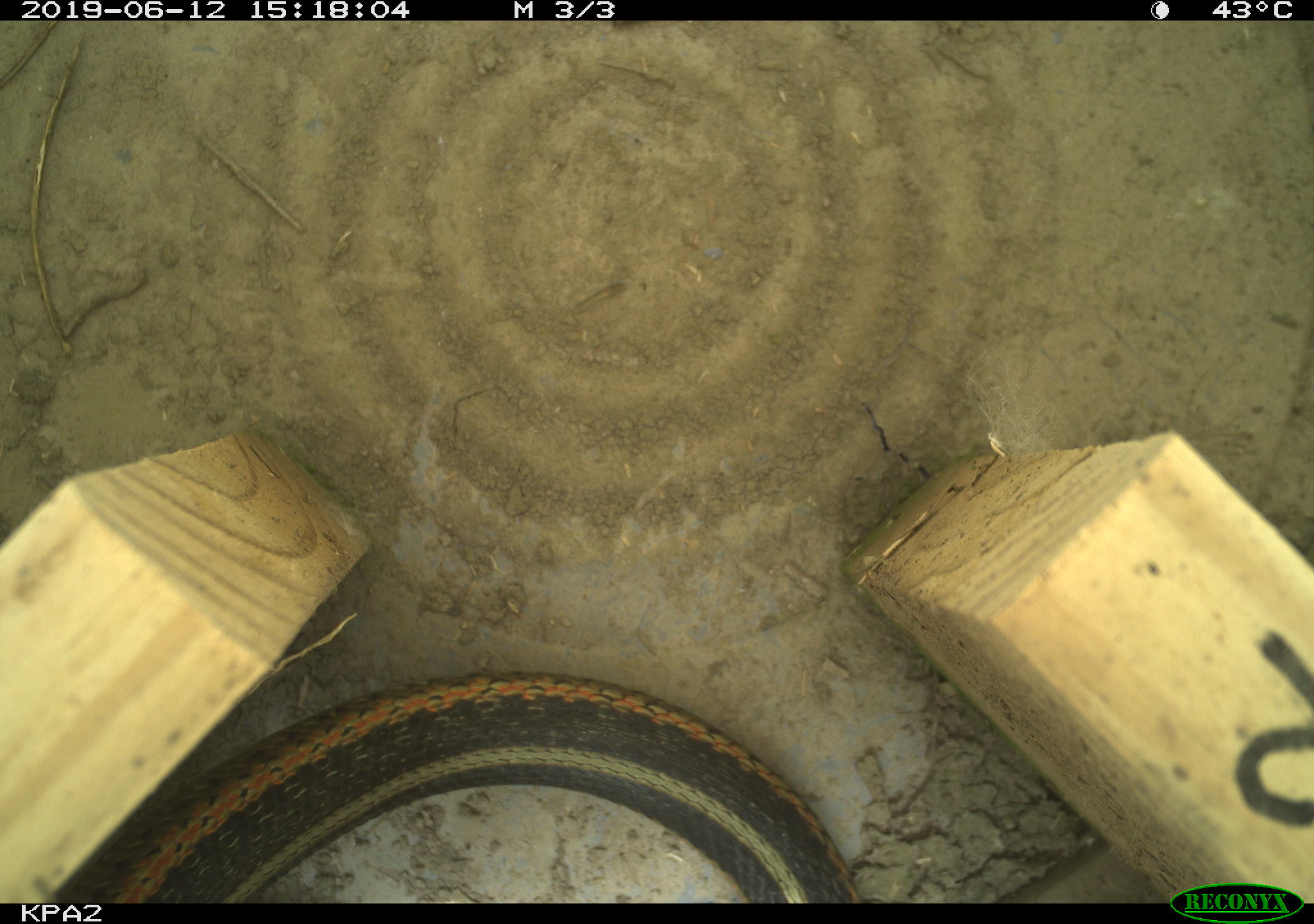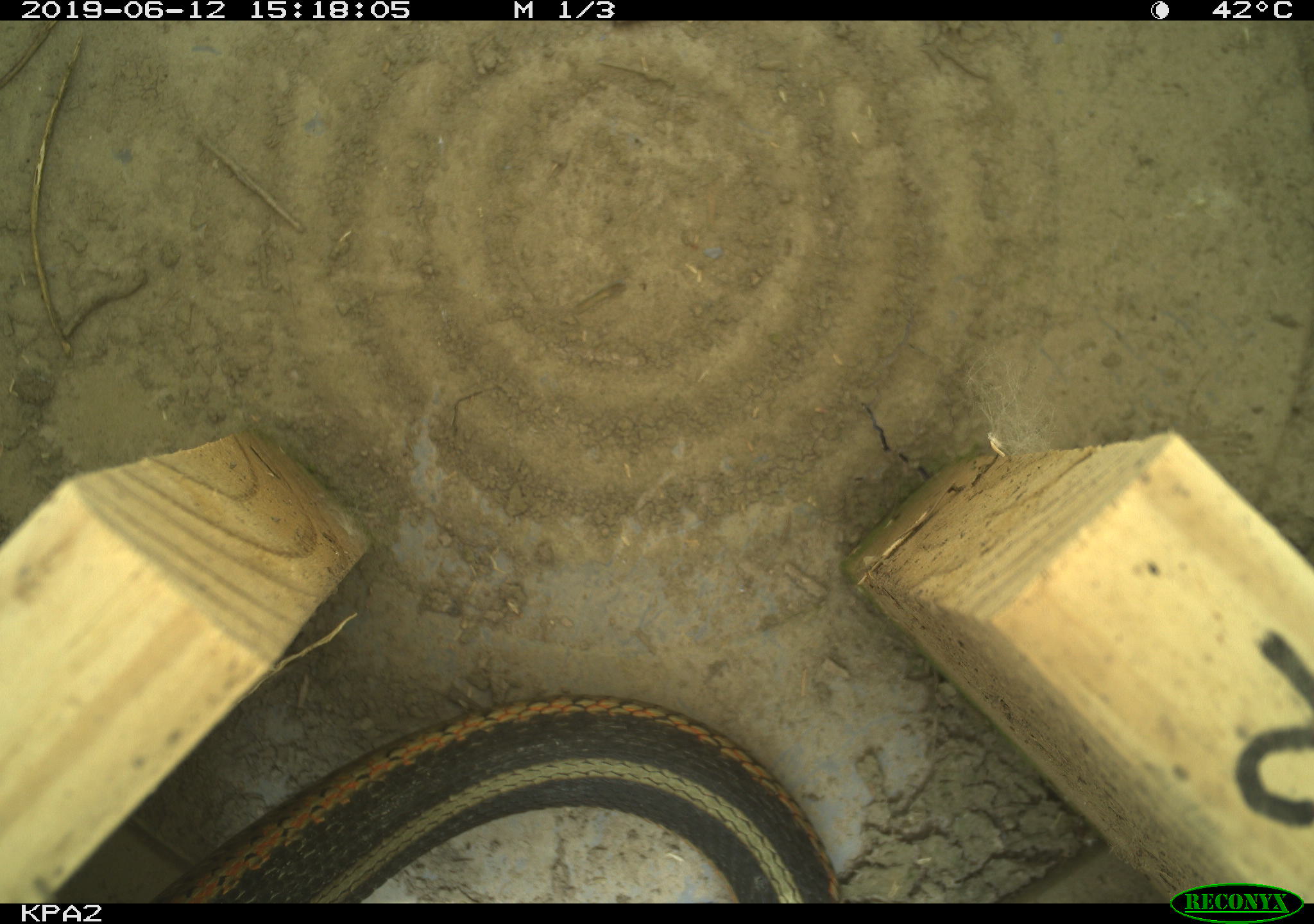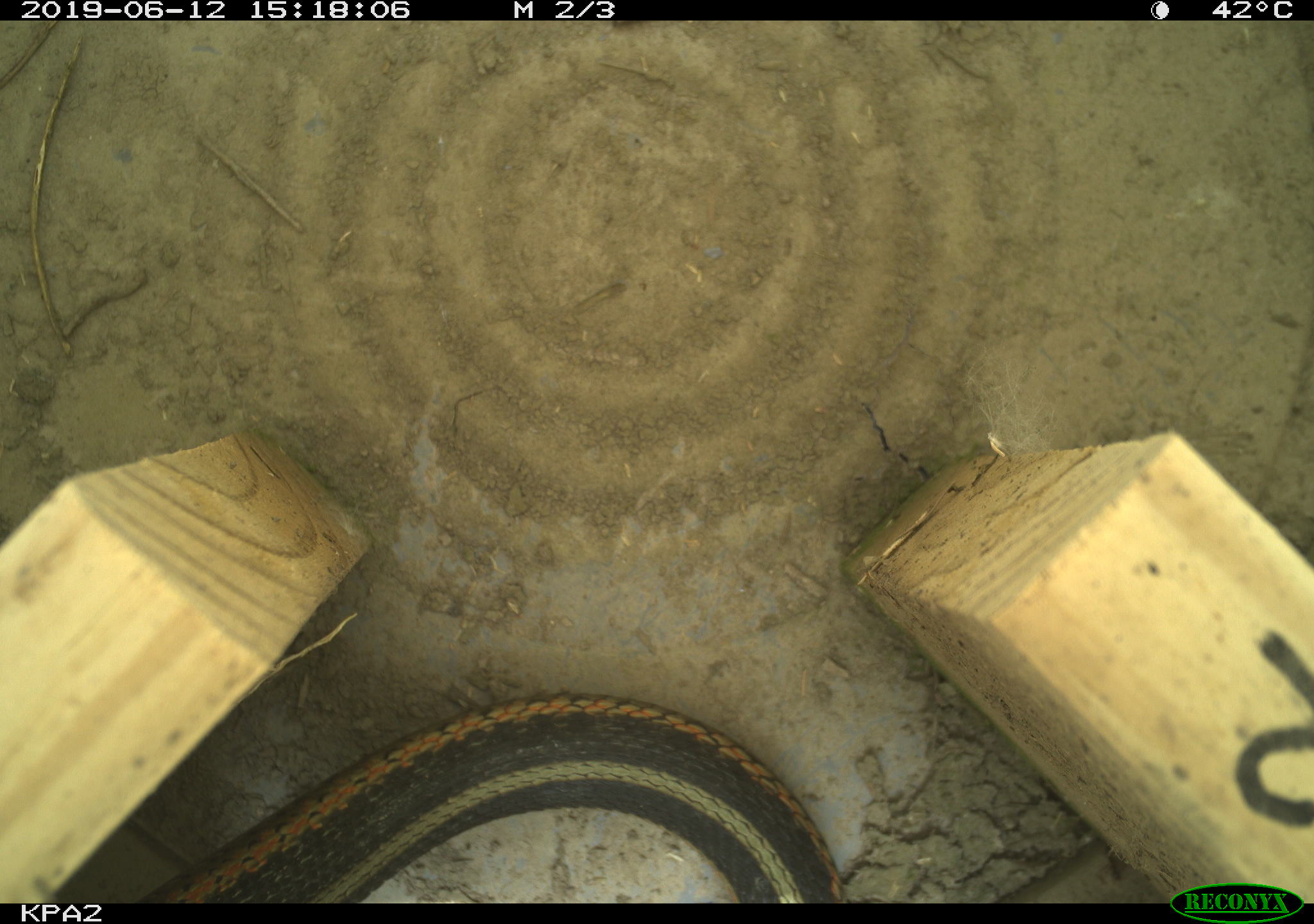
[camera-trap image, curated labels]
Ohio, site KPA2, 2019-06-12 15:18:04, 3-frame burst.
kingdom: Animalia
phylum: Chordata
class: Reptilia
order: Squamata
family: Colubridae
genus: Thamnophis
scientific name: Thamnophis sirtalis sirtalis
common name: eastern gartersnake